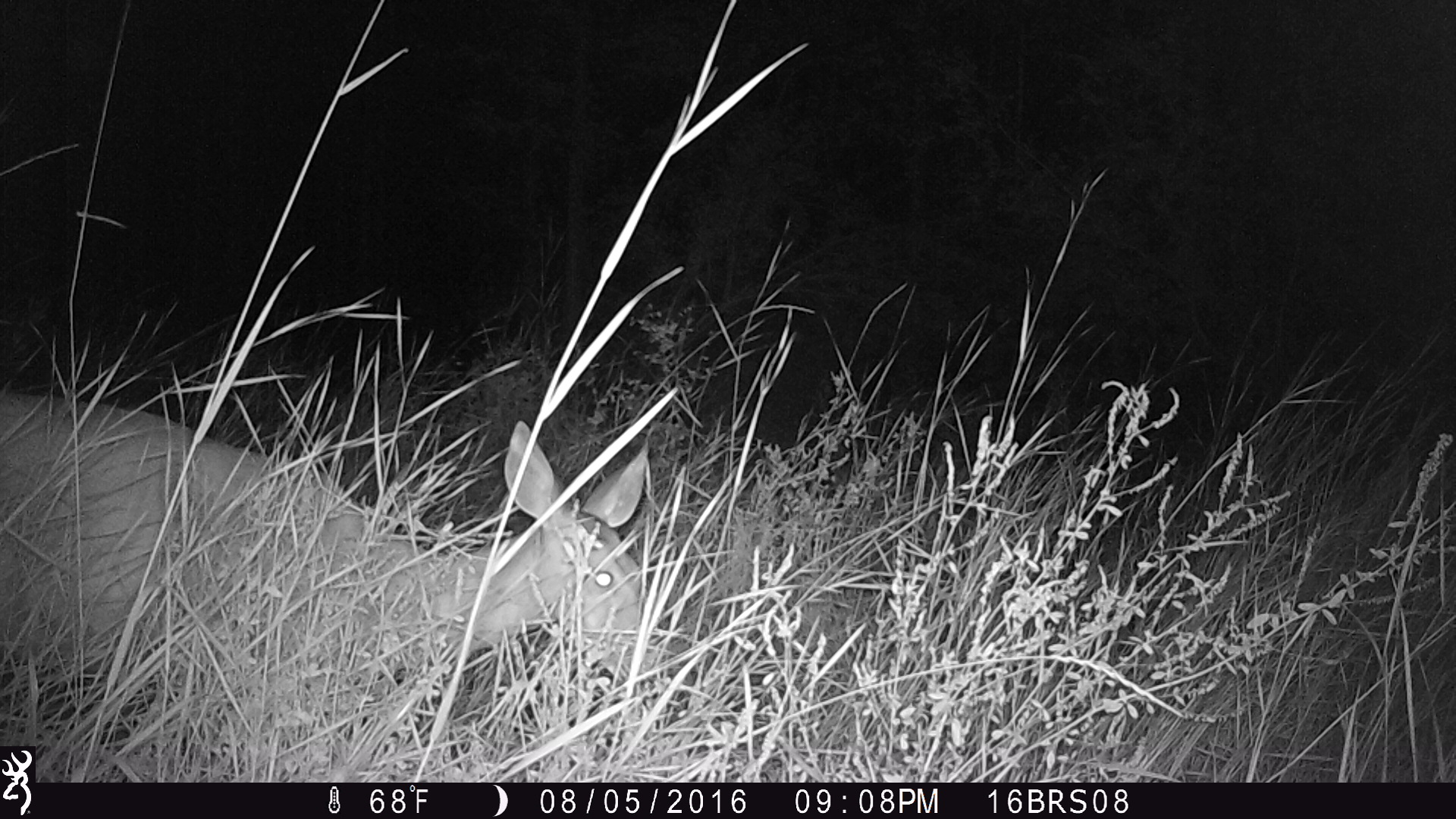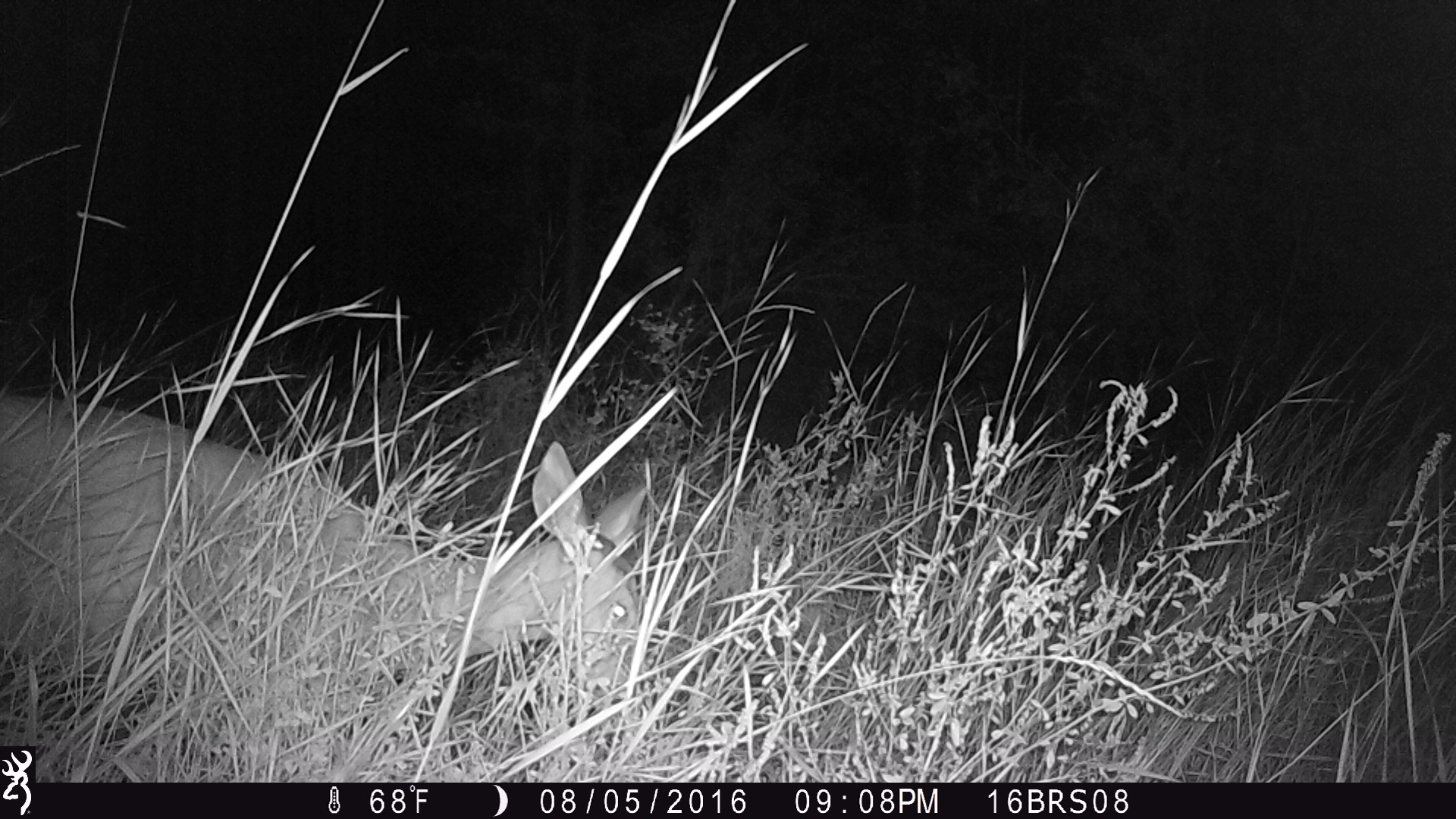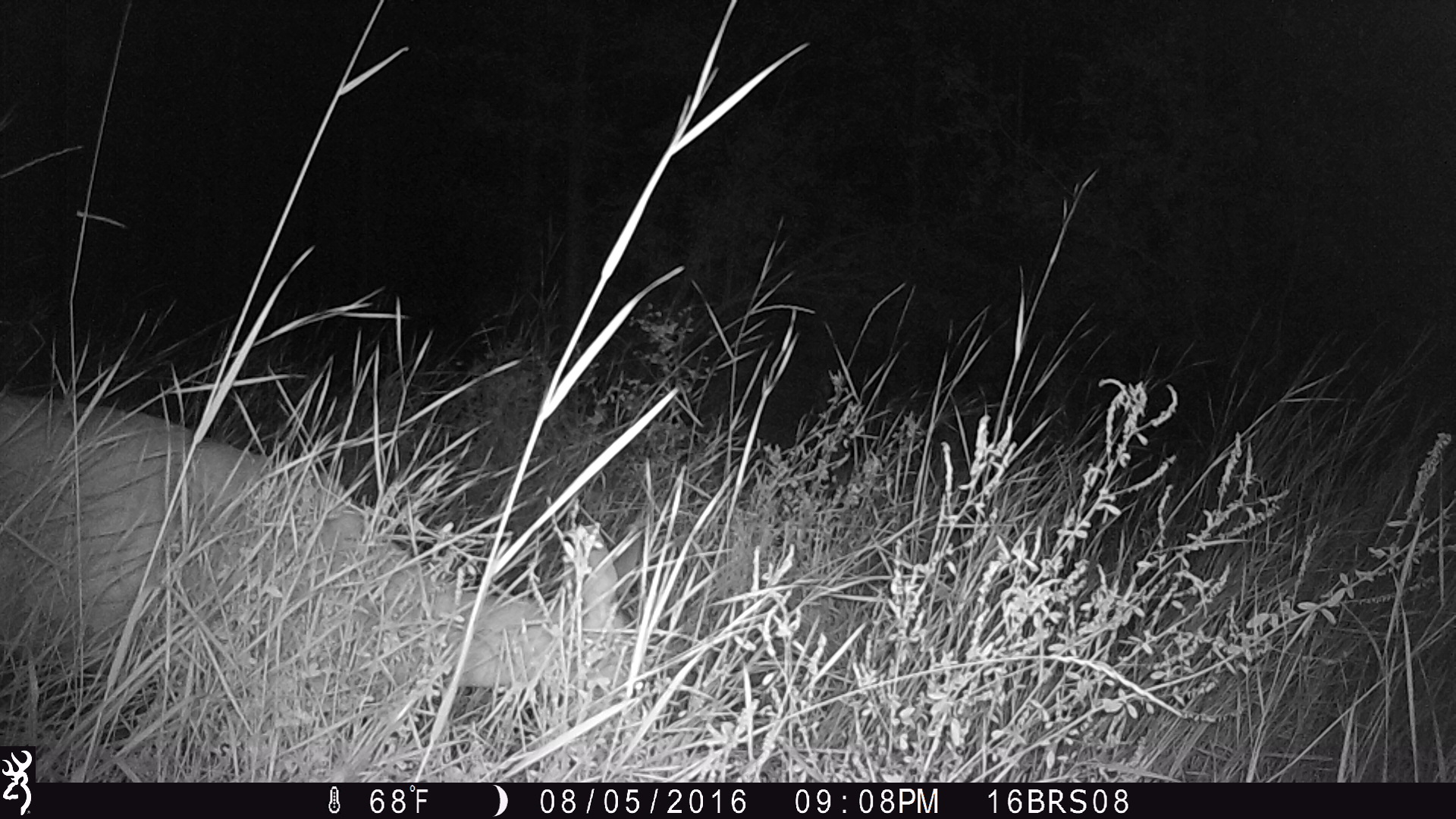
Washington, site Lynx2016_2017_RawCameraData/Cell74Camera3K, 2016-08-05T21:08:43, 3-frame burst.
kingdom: Animalia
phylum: Chordata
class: Mammalia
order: Artiodactyla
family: Cervidae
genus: Odocoileus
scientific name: Odocoileus virginianus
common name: white-tailed deer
Odocoileus virginianus (white-tailed deer). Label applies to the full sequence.